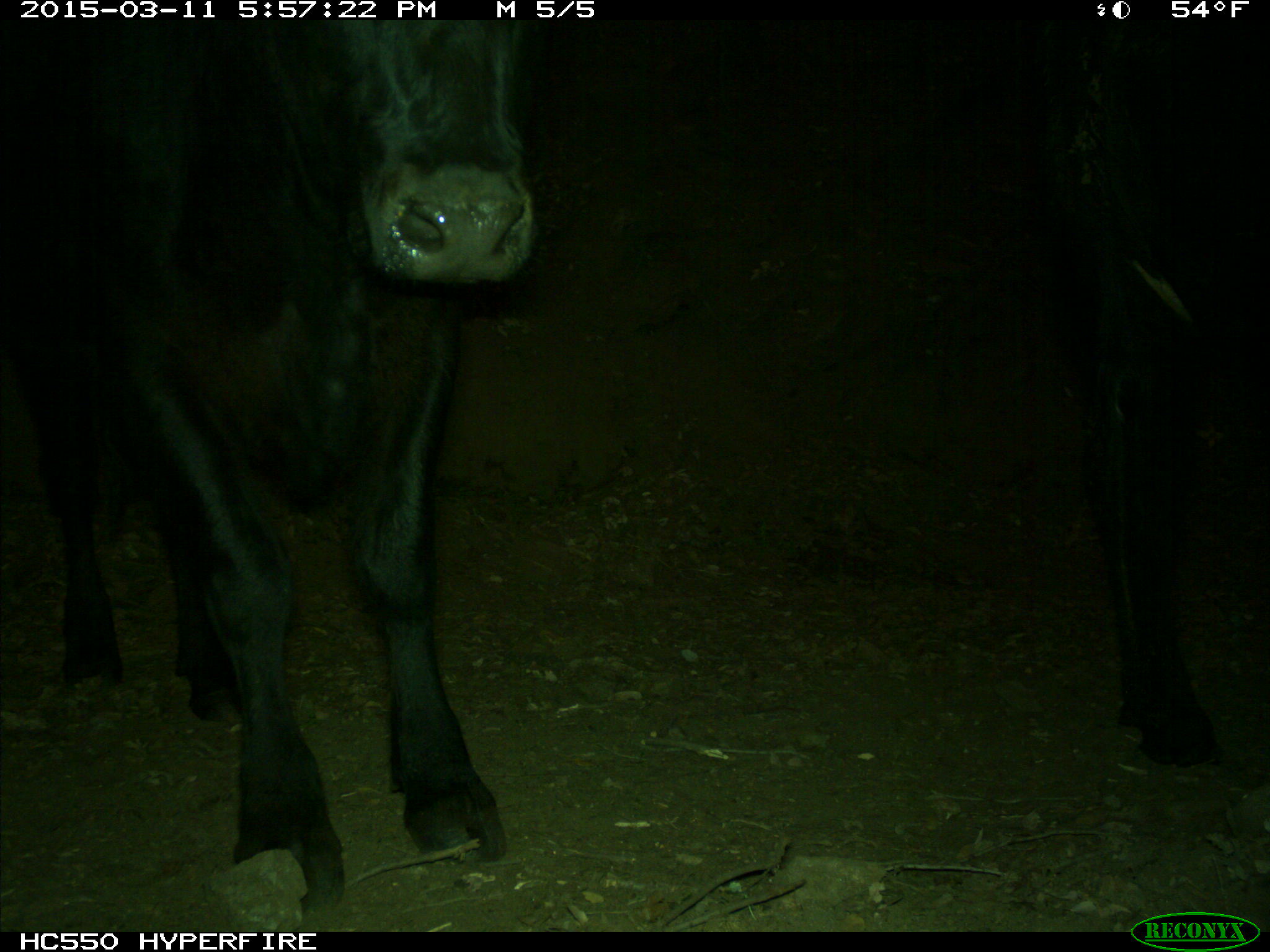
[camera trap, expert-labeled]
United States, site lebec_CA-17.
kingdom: Animalia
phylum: Chordata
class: Mammalia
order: Artiodactyla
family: Bovidae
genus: Bos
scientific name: Bos taurus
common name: domestic cow